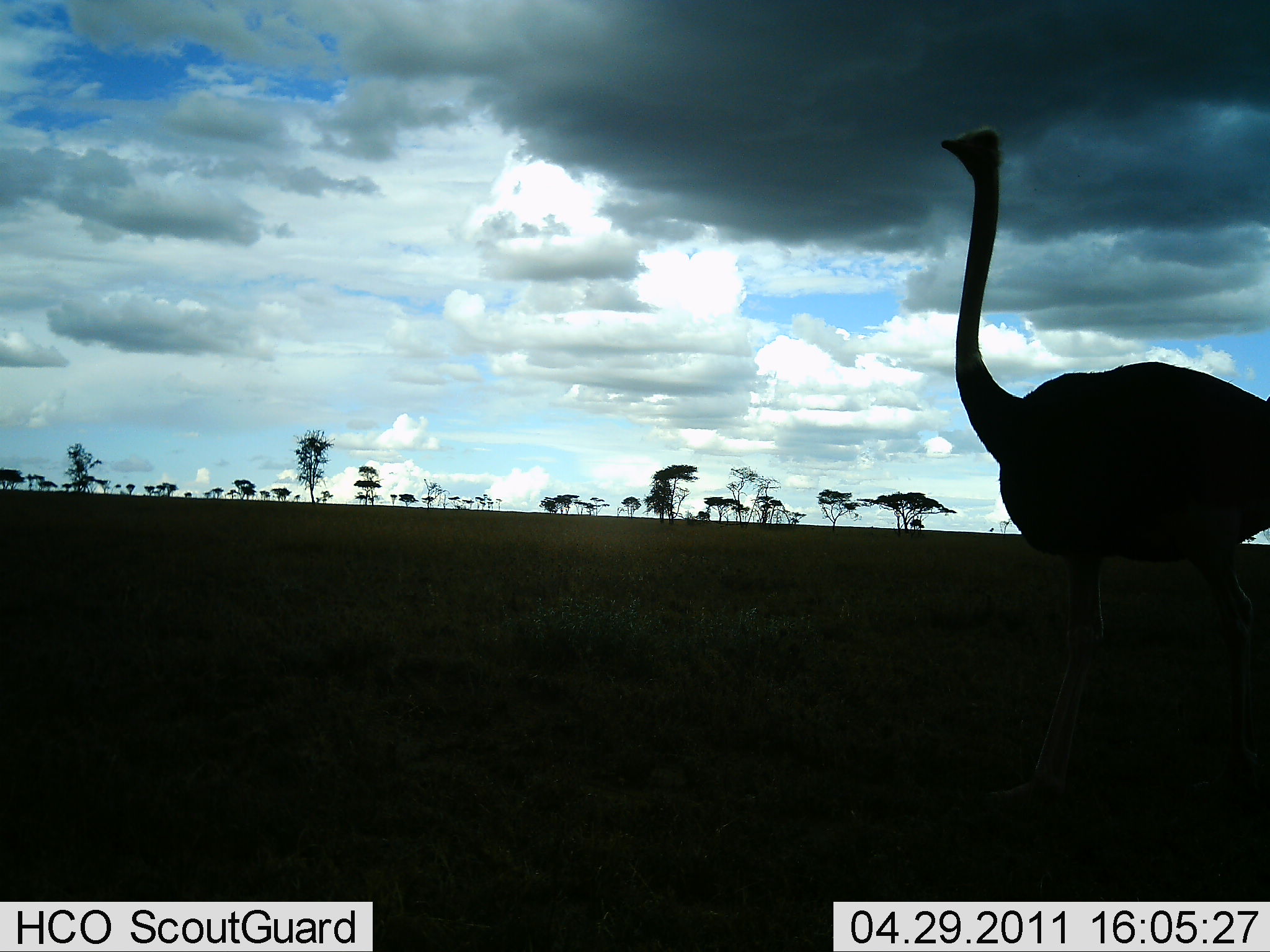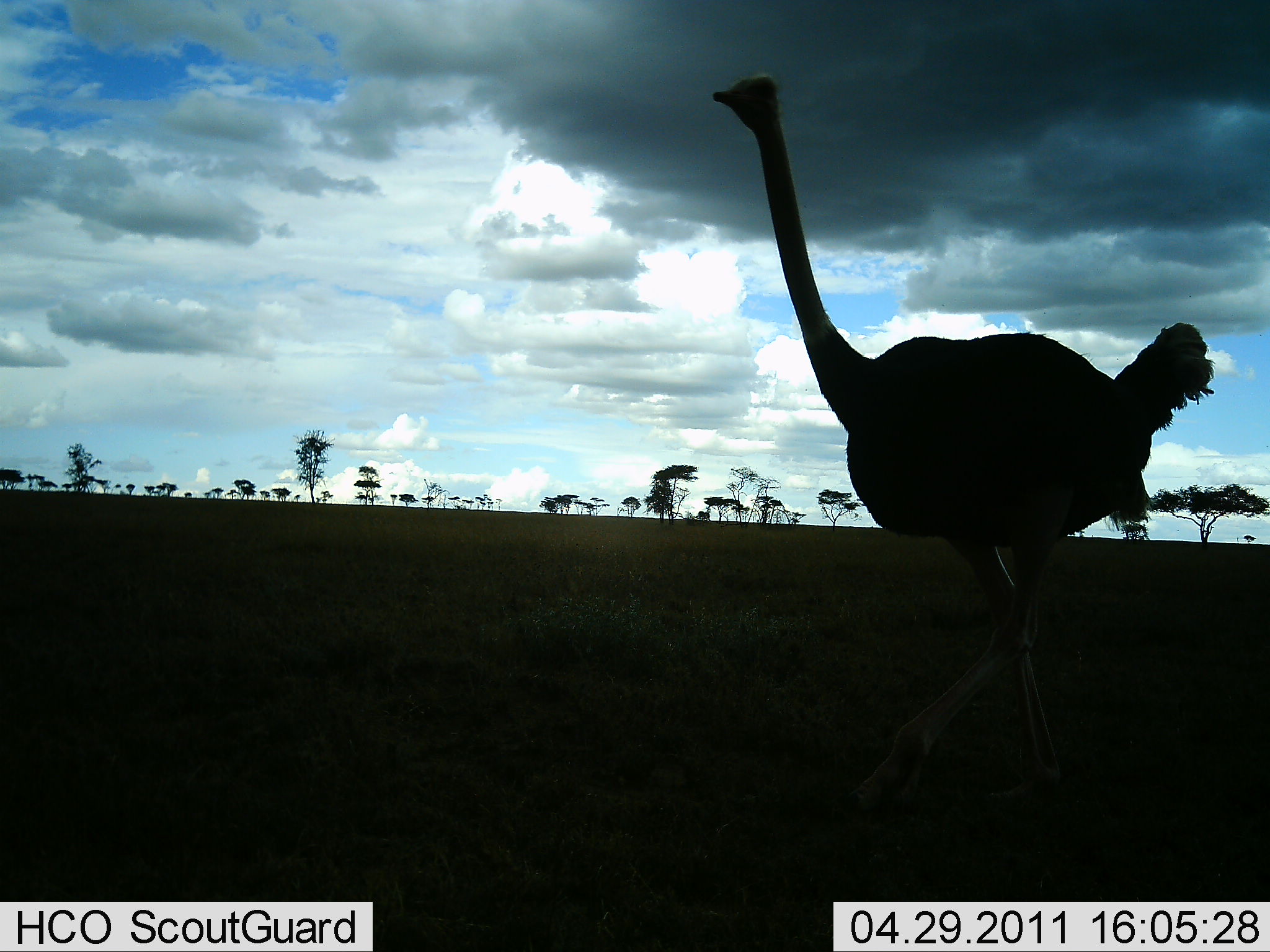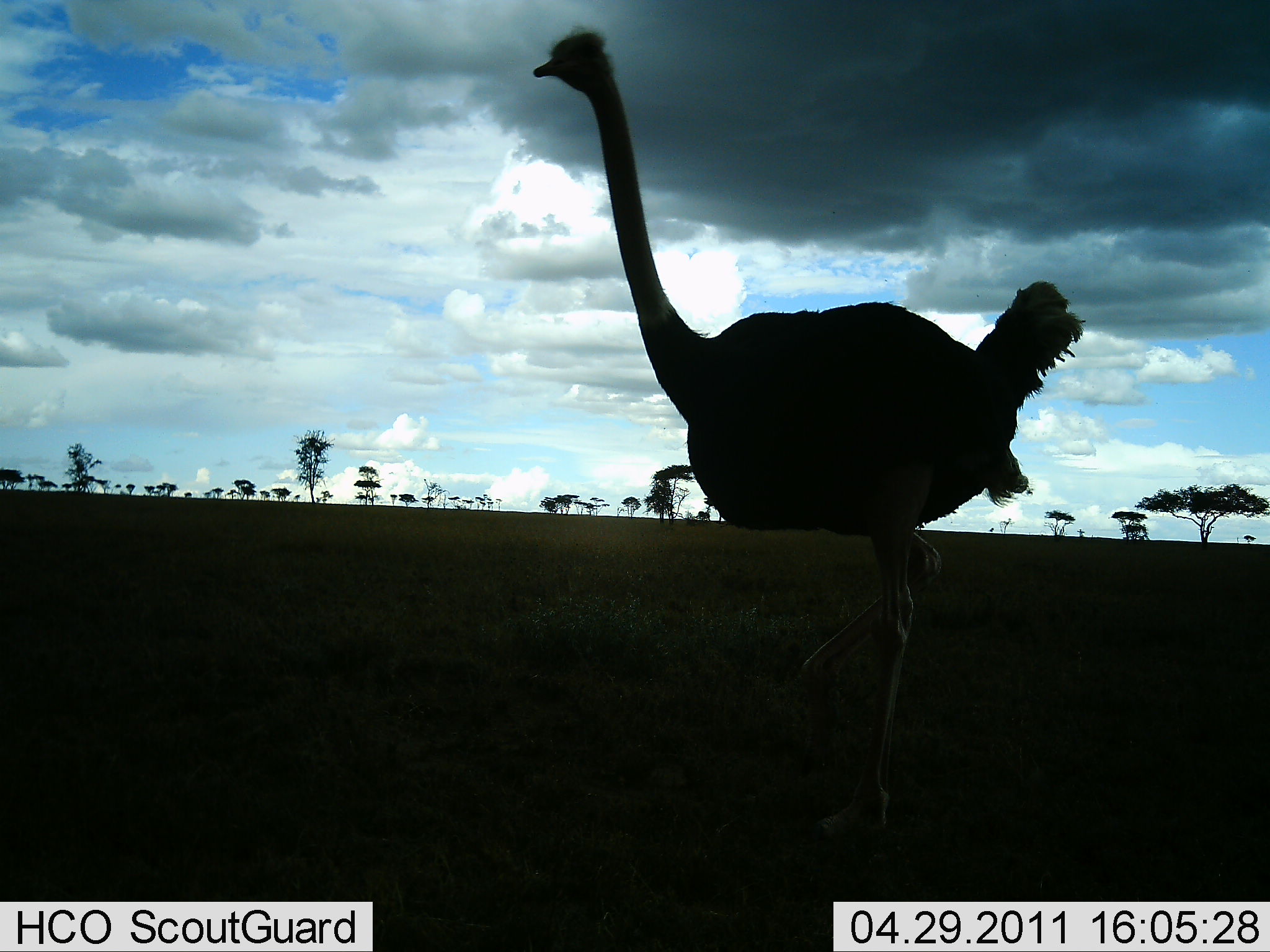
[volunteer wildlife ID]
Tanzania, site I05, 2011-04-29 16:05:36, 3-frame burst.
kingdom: Animalia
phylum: Chordata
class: Aves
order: Struthioniformes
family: Struthionidae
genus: Struthio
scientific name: Struthio camelus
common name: ostrich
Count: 1.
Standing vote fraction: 23%.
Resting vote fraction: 0%.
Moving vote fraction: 77%.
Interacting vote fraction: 0%.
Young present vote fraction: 0%.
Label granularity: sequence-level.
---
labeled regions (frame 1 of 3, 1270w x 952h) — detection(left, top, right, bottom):
animal: detection(941, 125, 1270, 814)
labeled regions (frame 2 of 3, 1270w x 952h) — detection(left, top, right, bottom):
animal: detection(712, 73, 1212, 808)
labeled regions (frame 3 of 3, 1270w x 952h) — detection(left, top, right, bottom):
animal: detection(531, 24, 1082, 838)